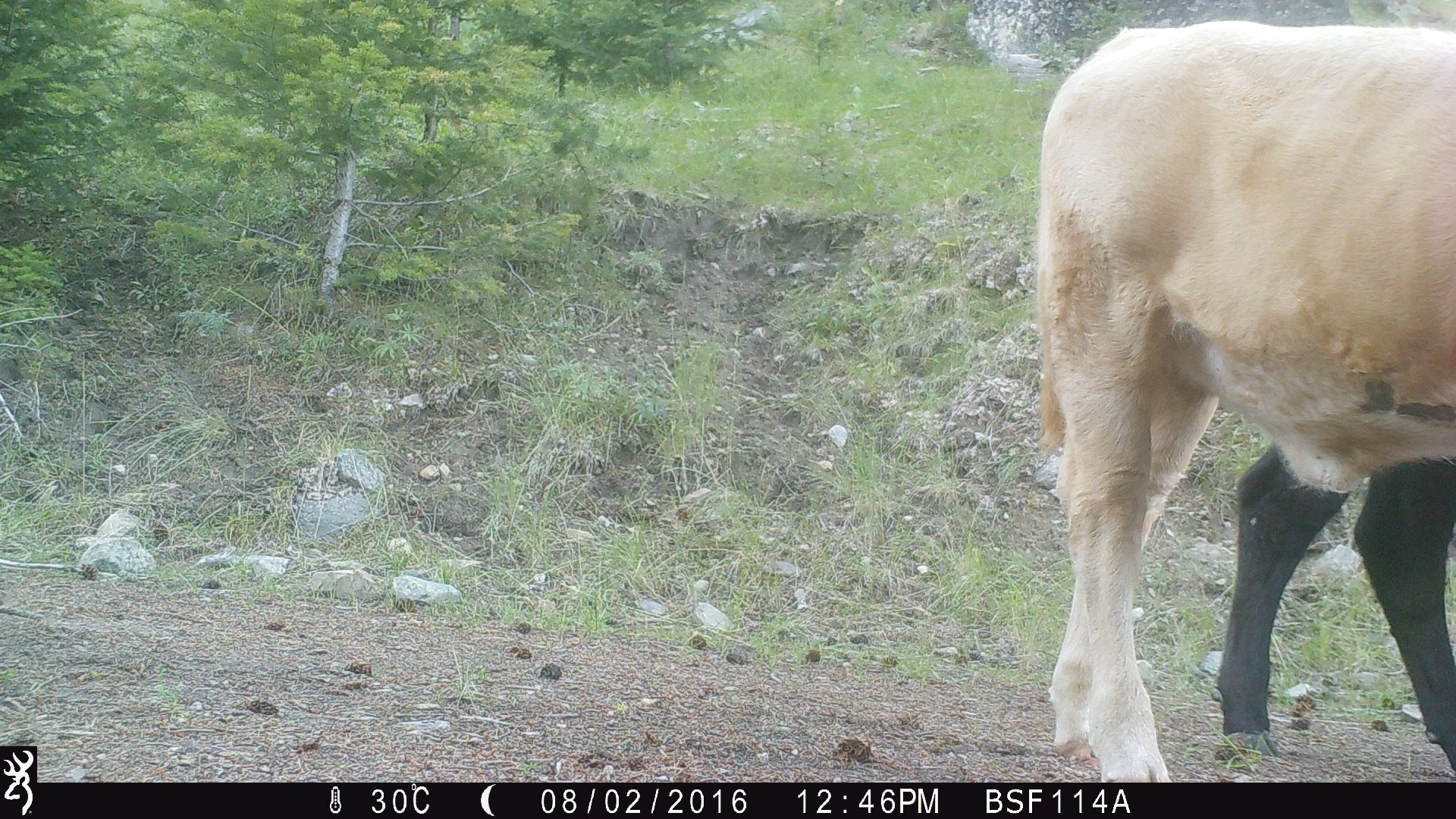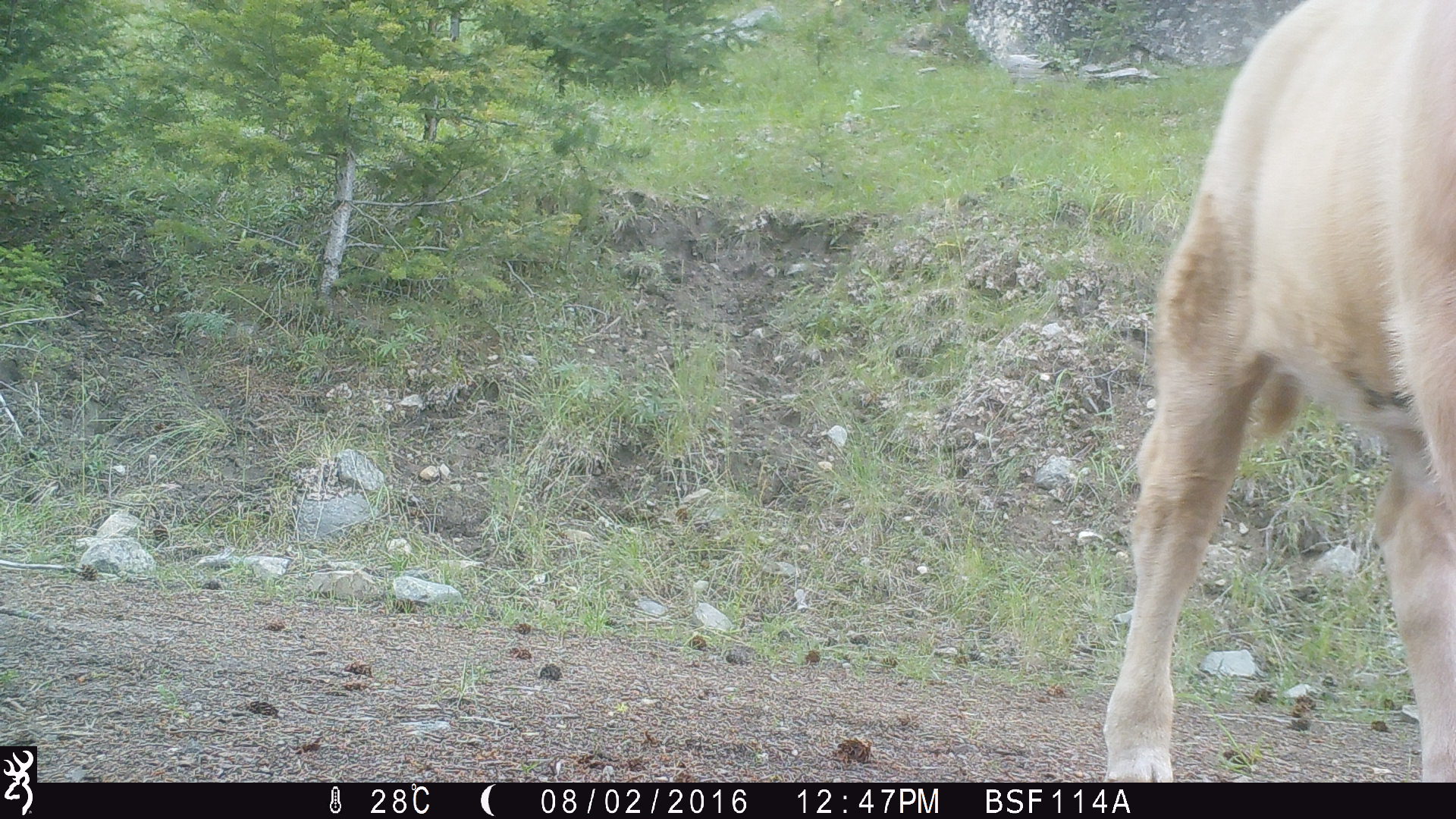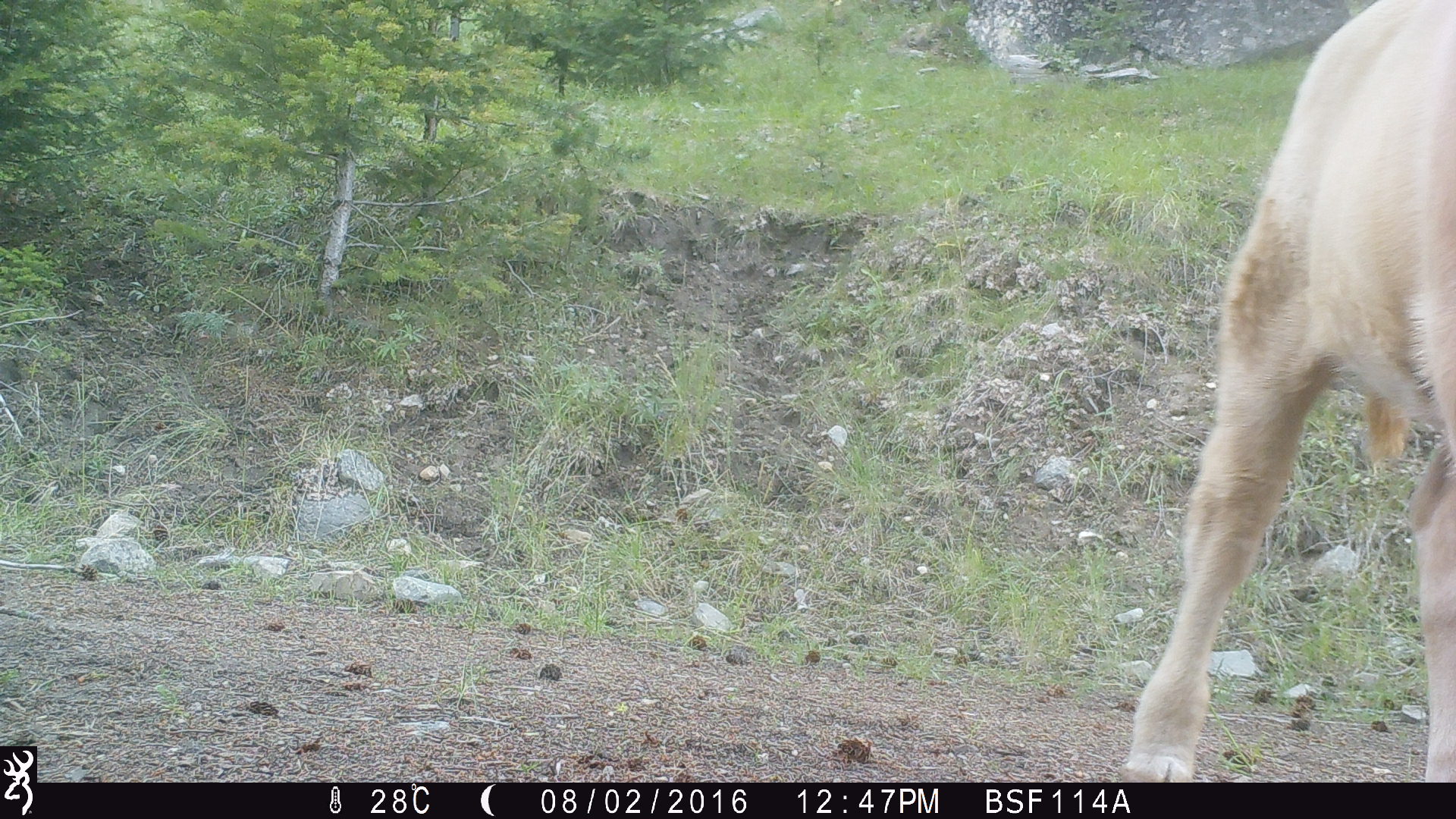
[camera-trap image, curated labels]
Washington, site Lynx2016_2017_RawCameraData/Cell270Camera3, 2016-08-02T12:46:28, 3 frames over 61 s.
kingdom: Animalia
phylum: Chordata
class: Mammalia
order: Artiodactyla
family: Bovidae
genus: Bos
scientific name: Bos taurus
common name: domestic cattle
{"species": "domestic cattle (Bos taurus)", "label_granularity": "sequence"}